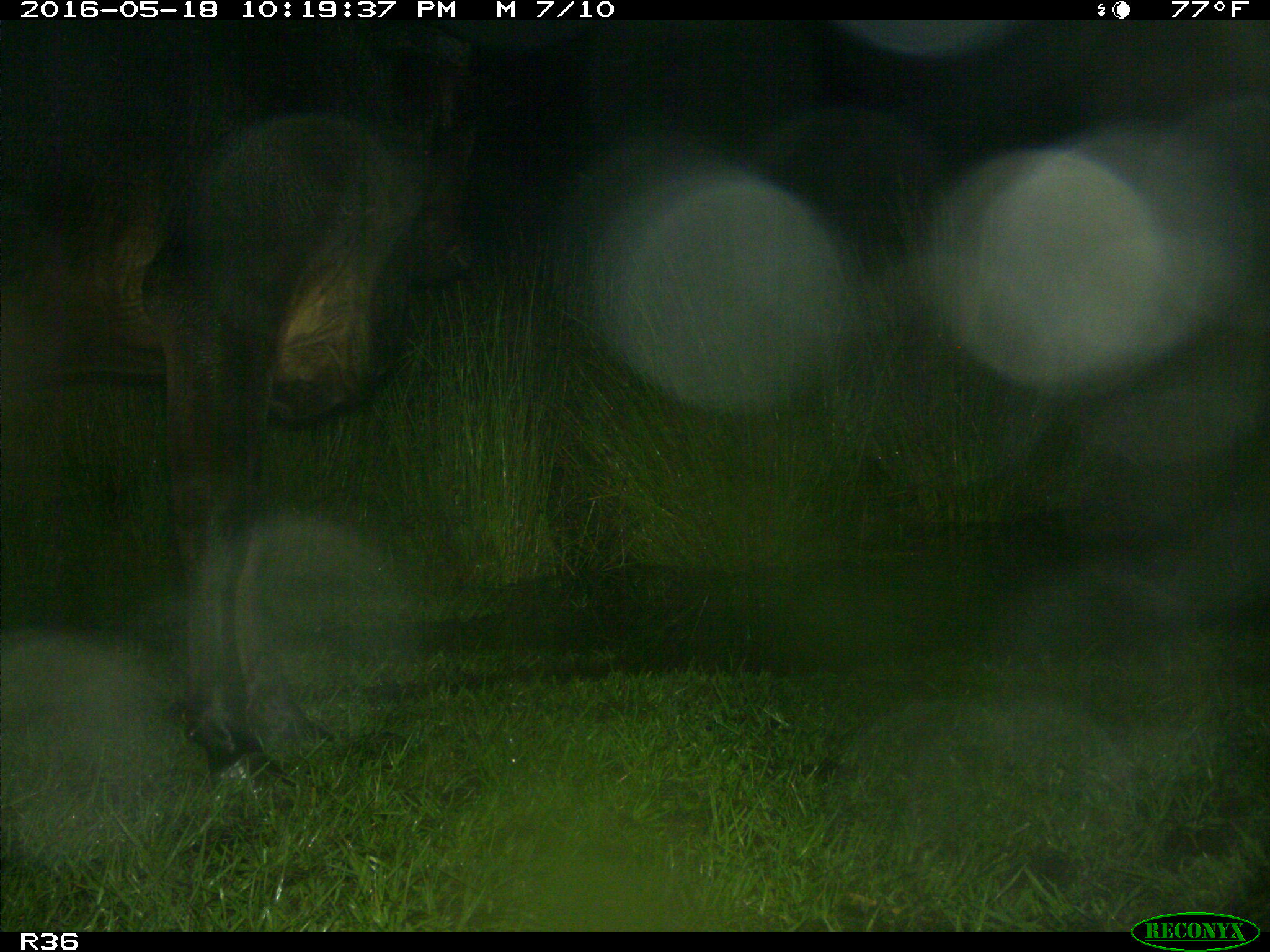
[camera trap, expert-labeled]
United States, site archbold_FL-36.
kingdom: Animalia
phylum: Chordata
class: Mammalia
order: Artiodactyla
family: Bovidae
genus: Bos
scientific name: Bos taurus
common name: domestic cow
Bos taurus (domestic cow).